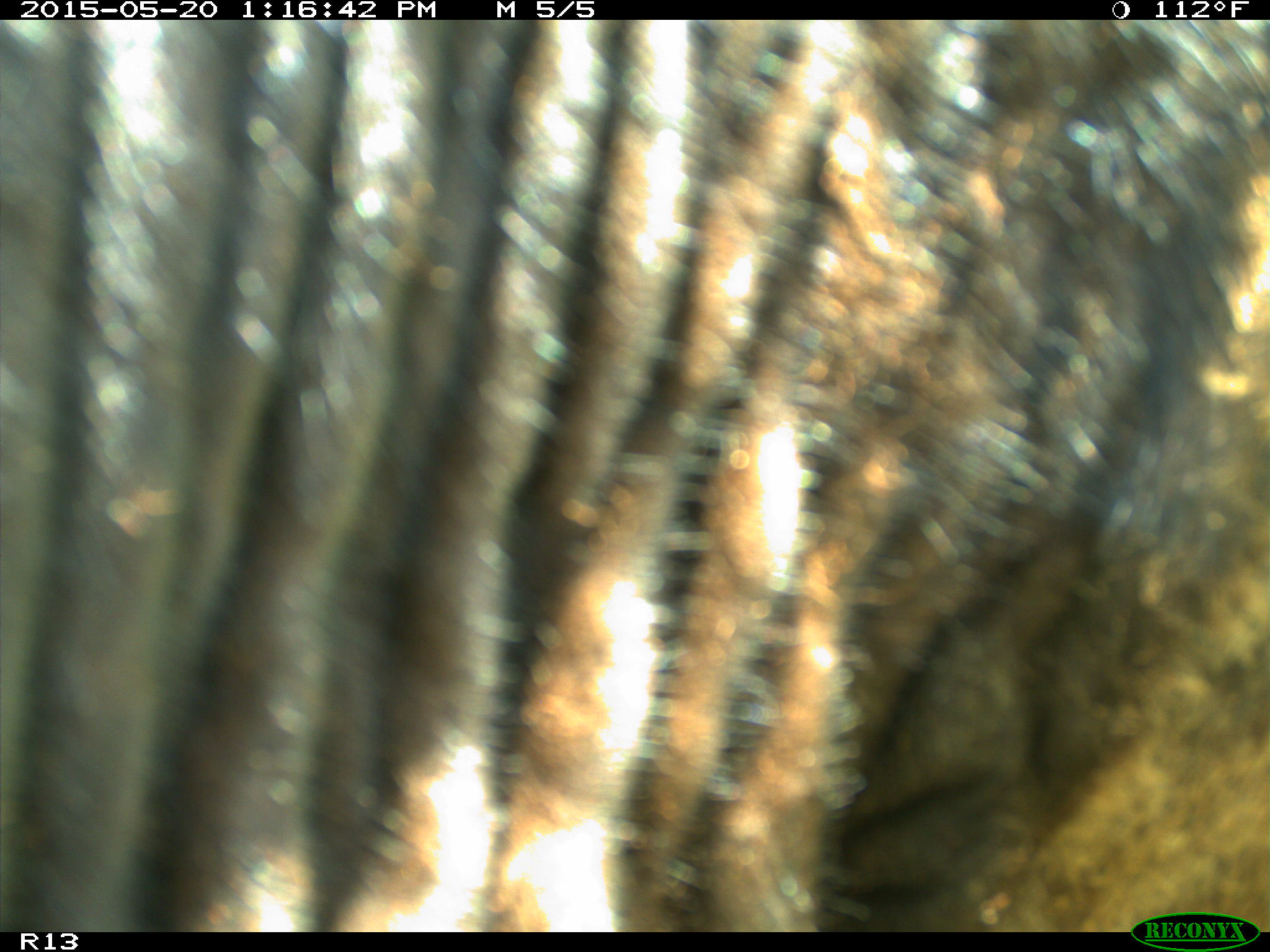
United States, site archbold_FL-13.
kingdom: Animalia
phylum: Chordata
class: Mammalia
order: Artiodactyla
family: Bovidae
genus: Bos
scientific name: Bos taurus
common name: domestic cow